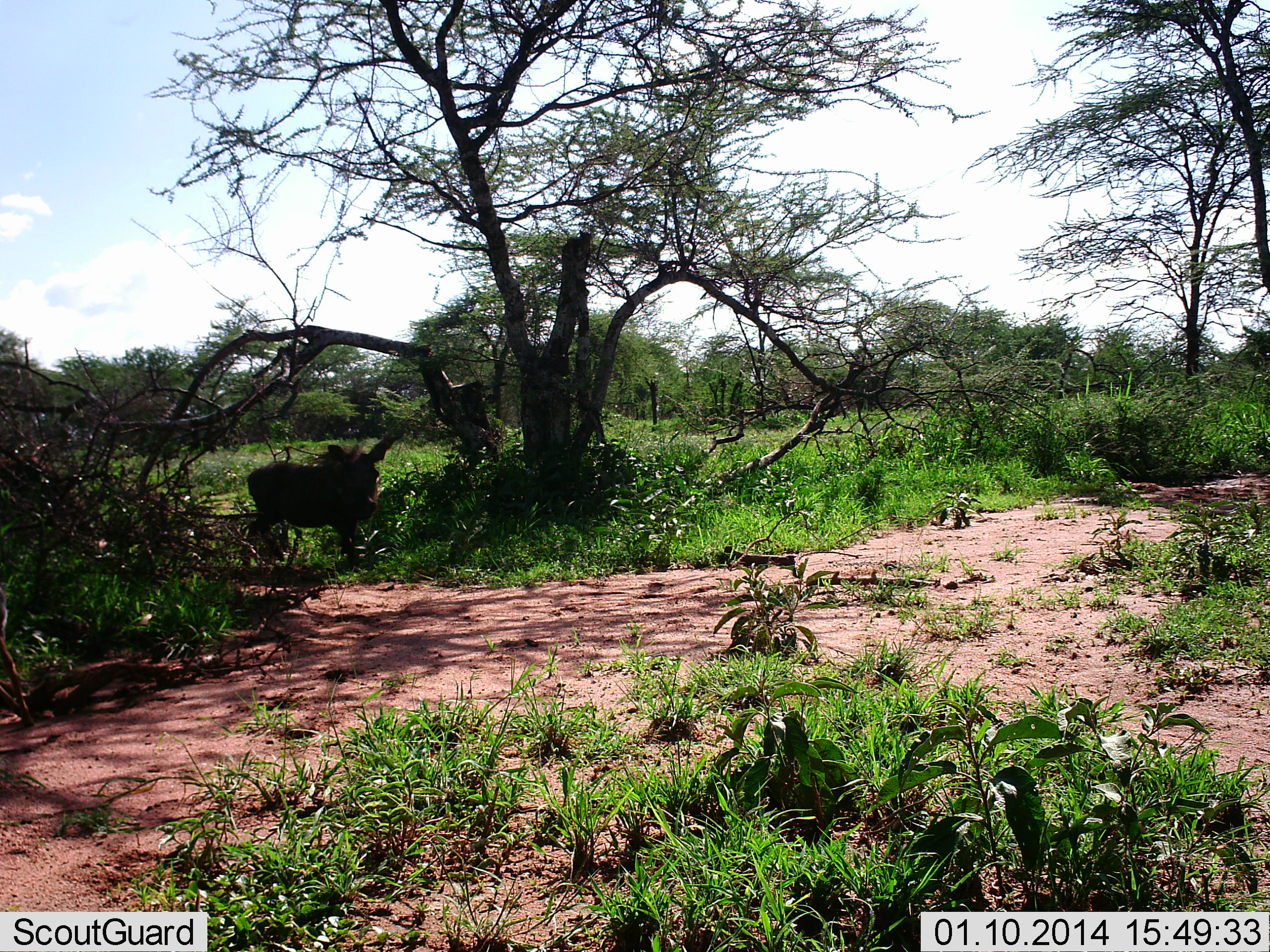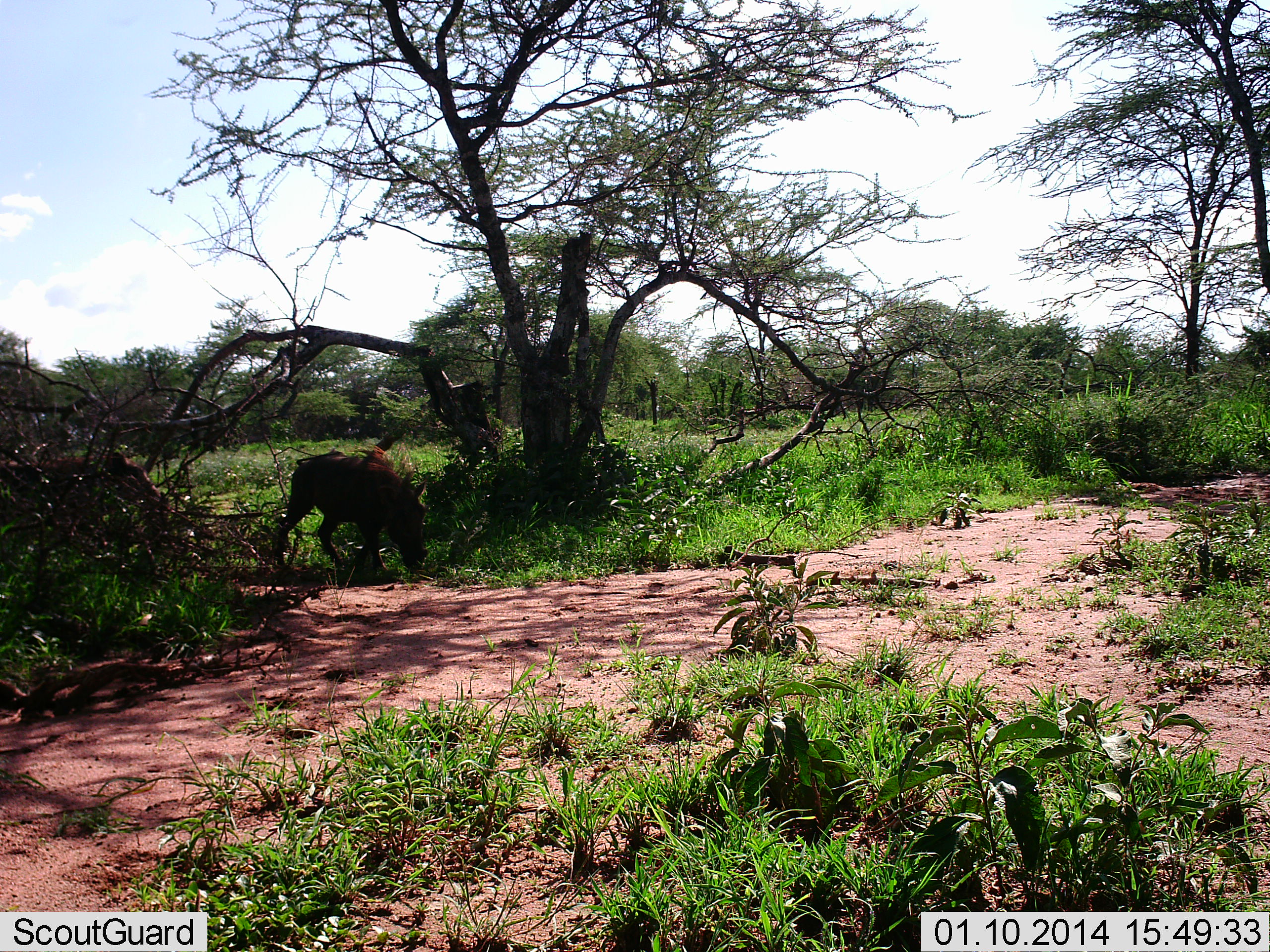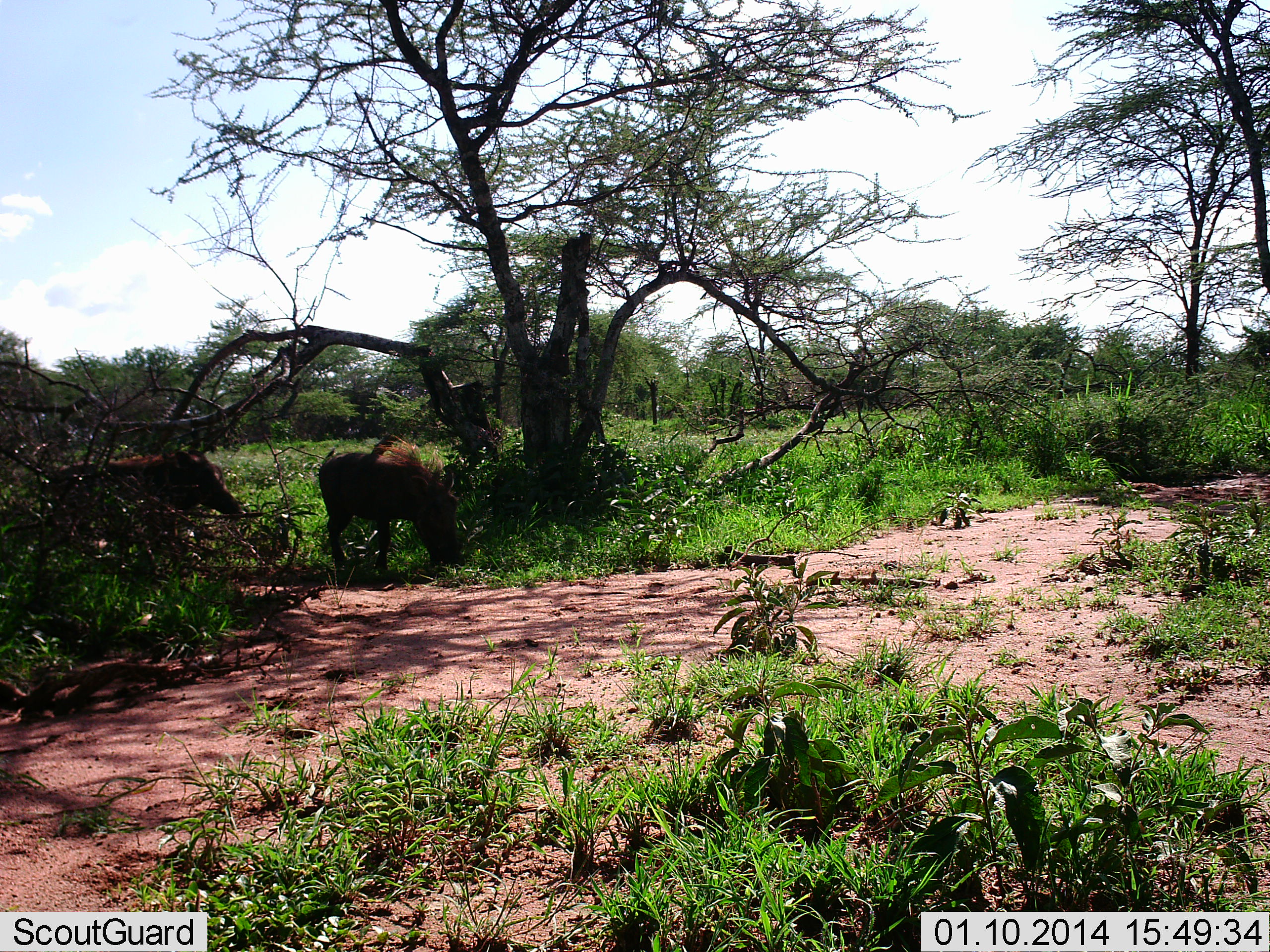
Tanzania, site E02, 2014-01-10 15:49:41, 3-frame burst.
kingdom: Animalia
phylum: Chordata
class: Mammalia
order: Artiodactyla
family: Suidae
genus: Phacochoerus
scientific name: Phacochoerus africanus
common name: warthog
Warthog (Phacochoerus africanus), count 2. Behavior (volunteer vote fractions): standing 0%, resting 0%, moving 90%, interacting 0%. Young present (vote fraction): 0%. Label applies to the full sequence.